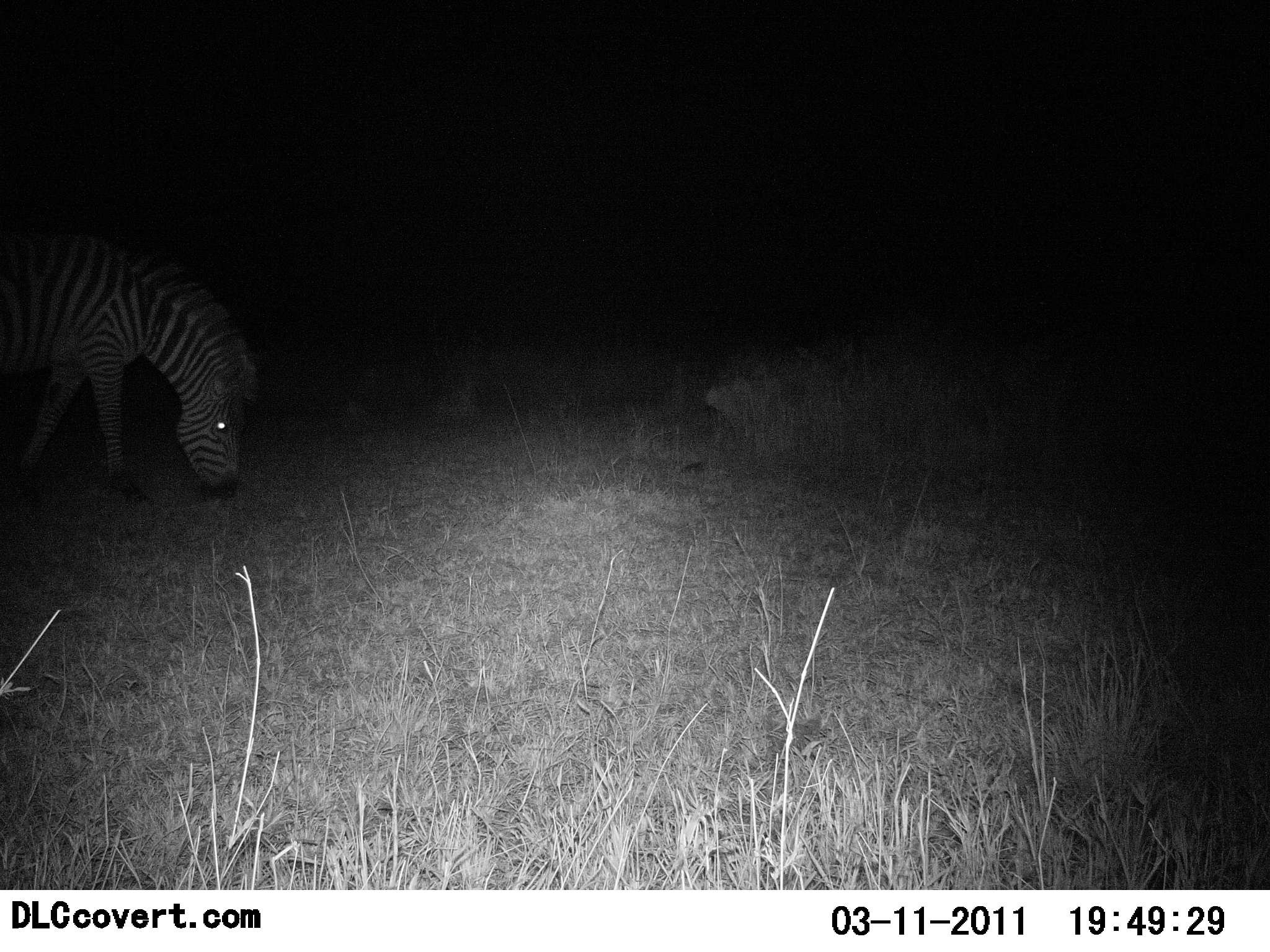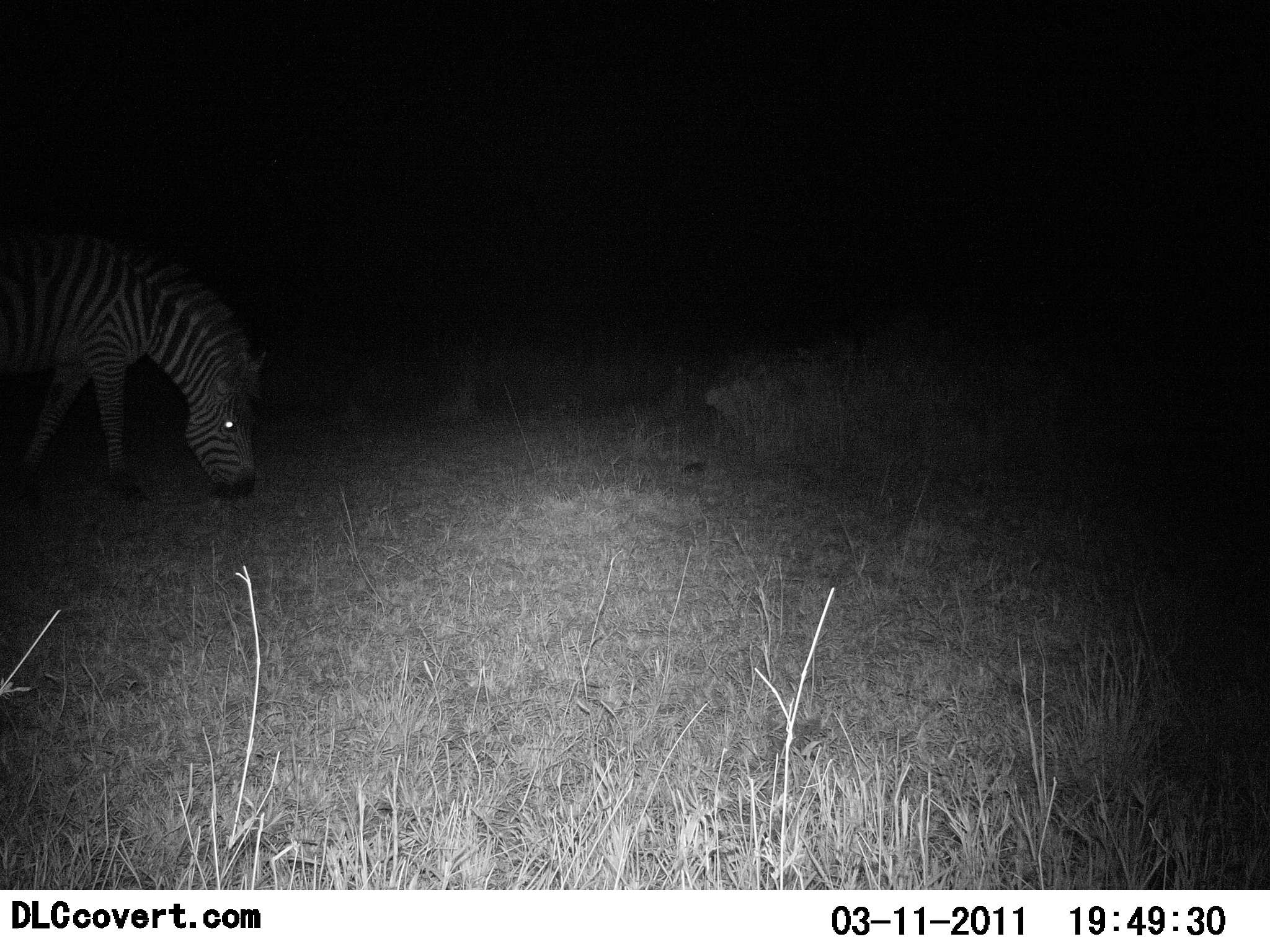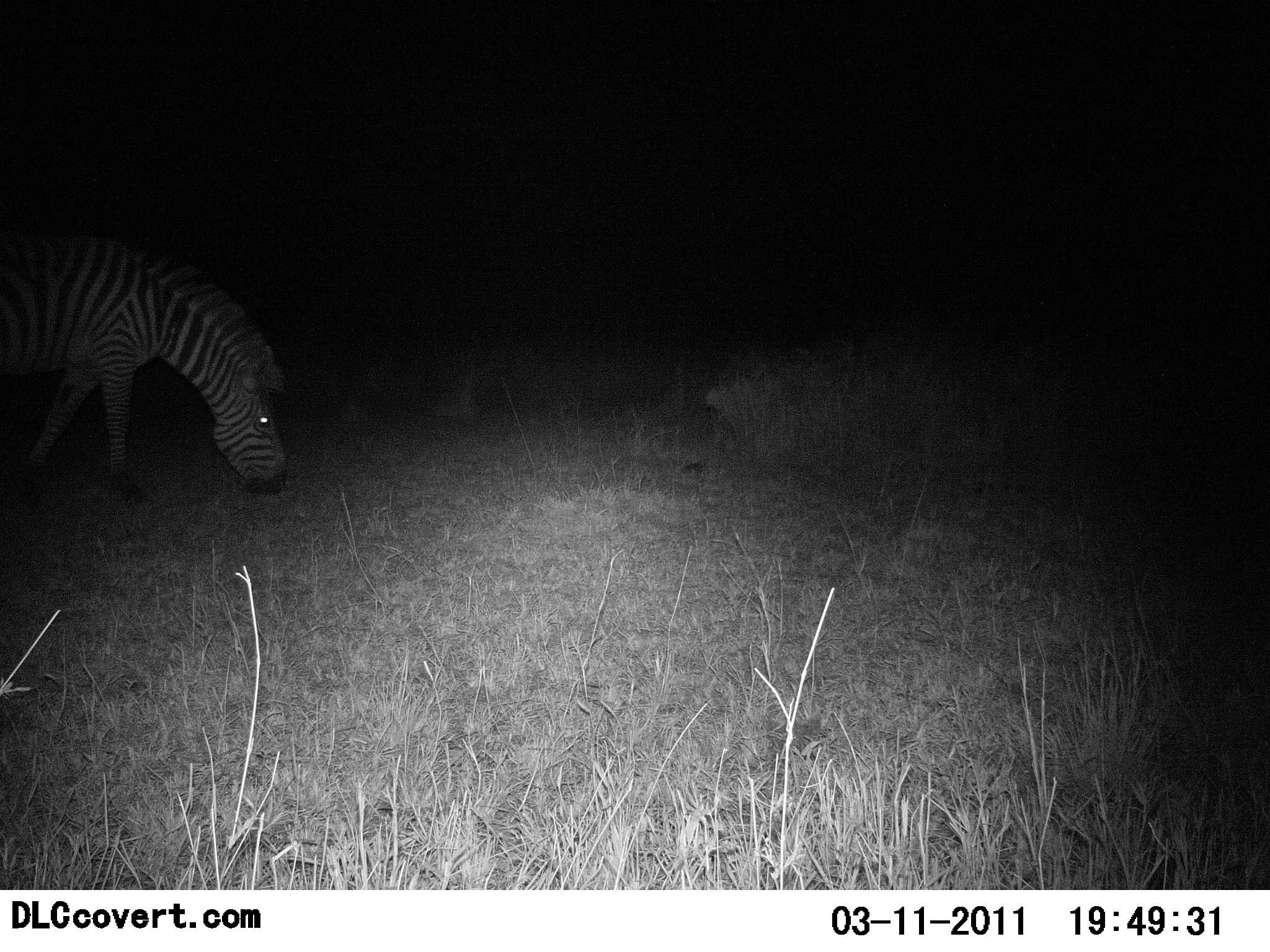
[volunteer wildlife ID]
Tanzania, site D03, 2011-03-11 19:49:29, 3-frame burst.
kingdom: Animalia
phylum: Chordata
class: Mammalia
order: Perissodactyla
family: Equidae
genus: Equus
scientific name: Equus quagga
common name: plains zebra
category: zebra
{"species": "zebra (plains zebra) (Equus quagga)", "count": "1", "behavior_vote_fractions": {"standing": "27%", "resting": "0%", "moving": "0%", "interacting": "0%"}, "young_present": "0%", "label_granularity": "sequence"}